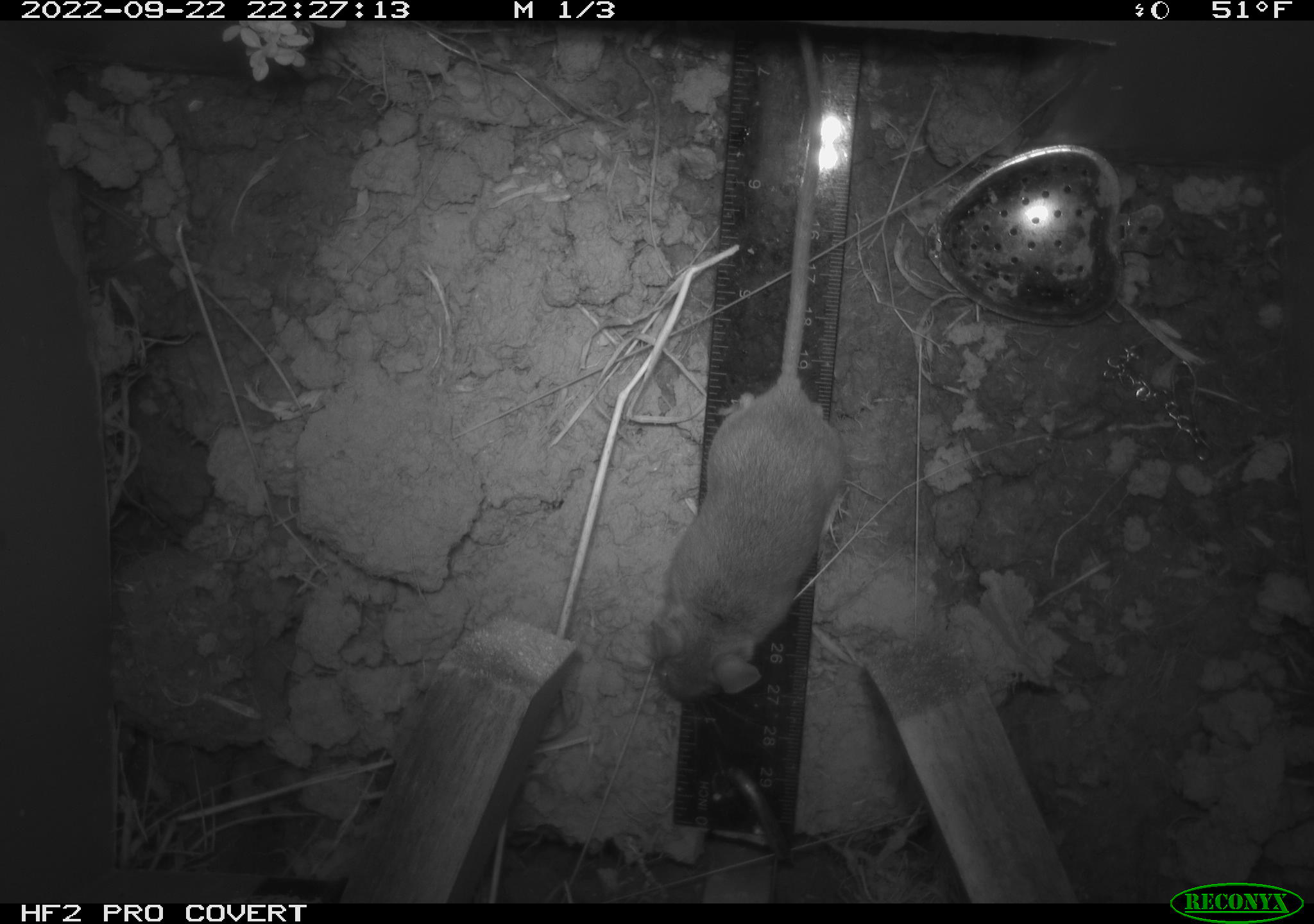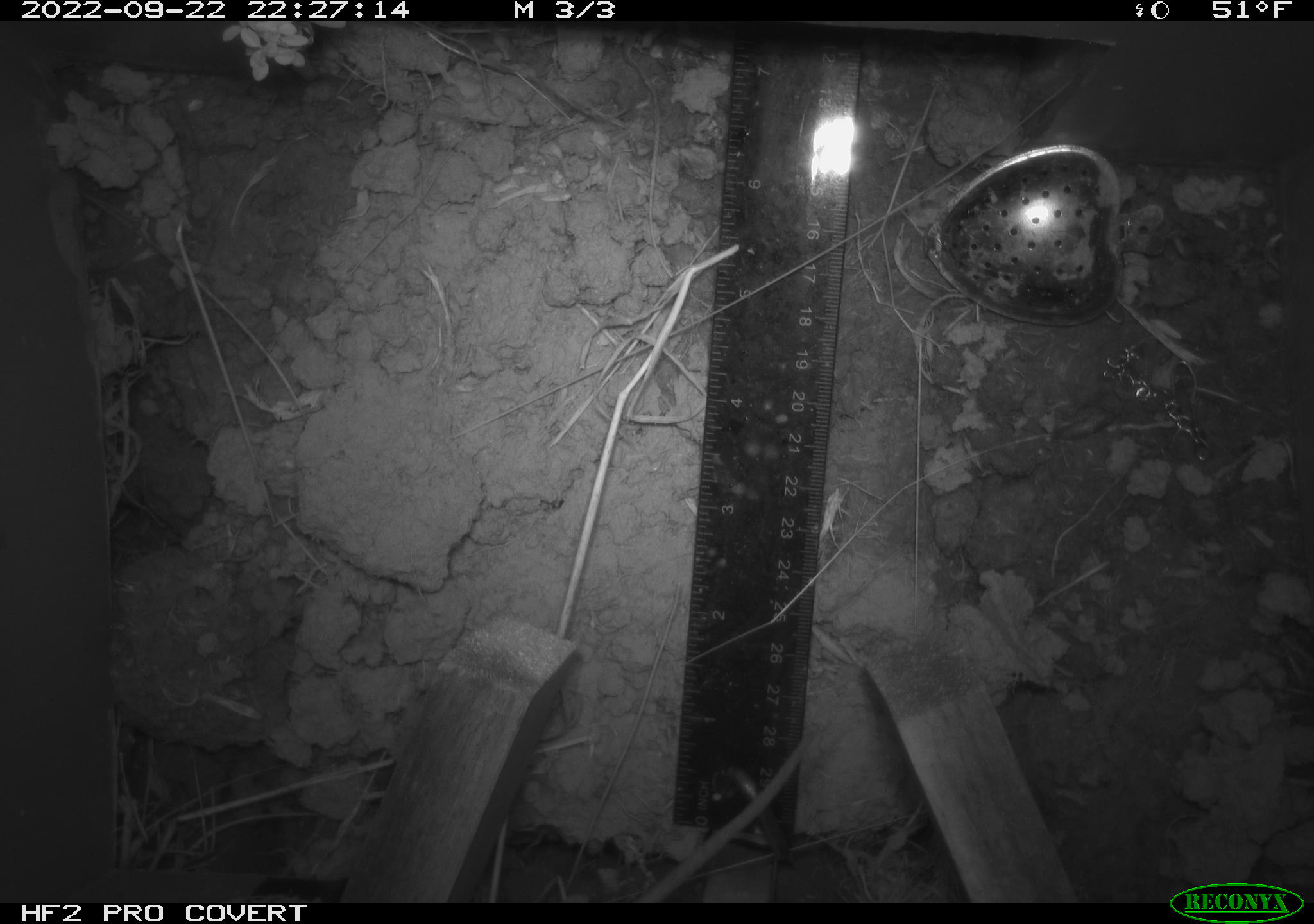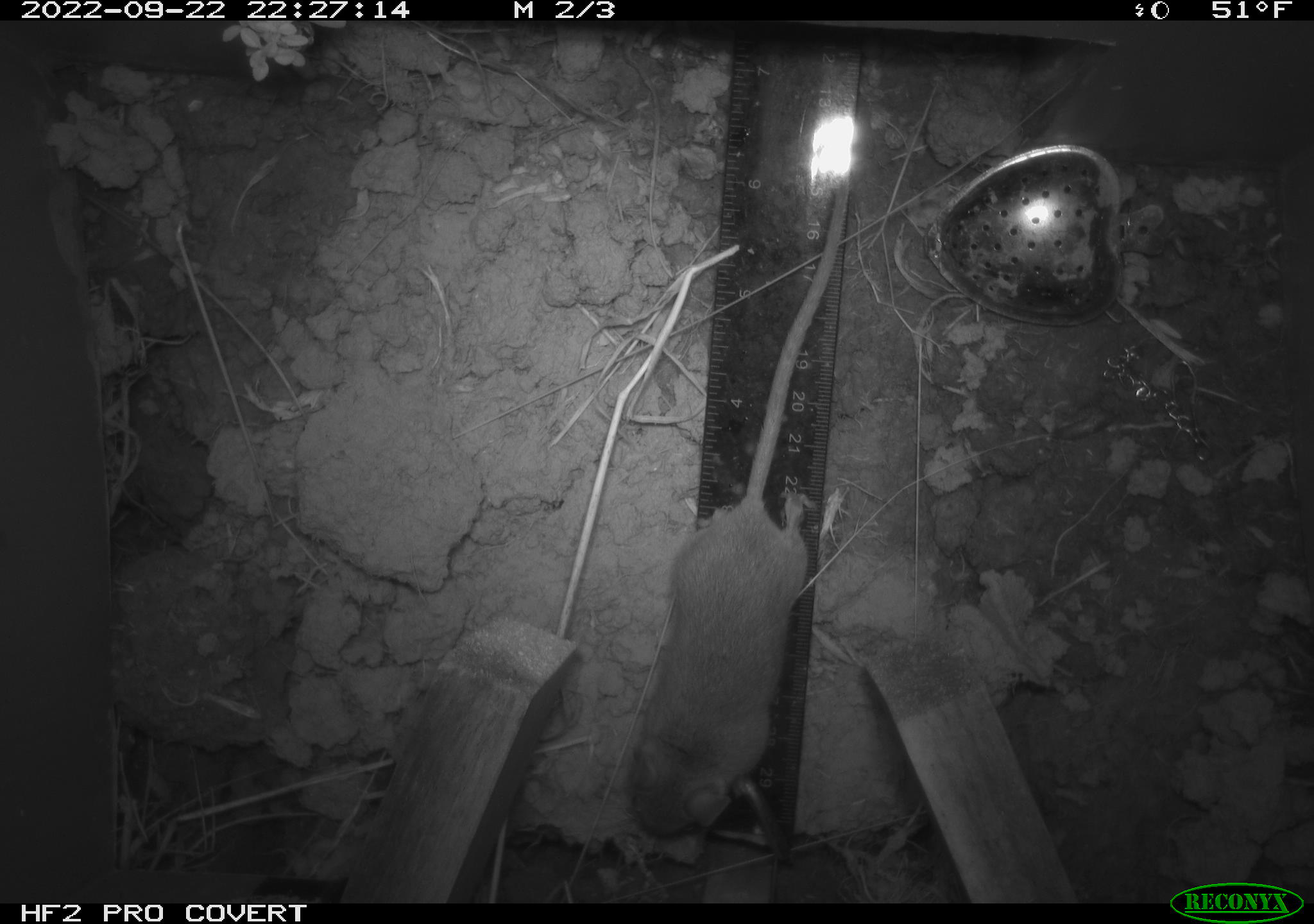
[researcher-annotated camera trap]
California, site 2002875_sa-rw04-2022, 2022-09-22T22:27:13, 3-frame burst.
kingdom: Animalia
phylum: Chordata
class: Mammalia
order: Rodentia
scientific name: Rodentia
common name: mouse species